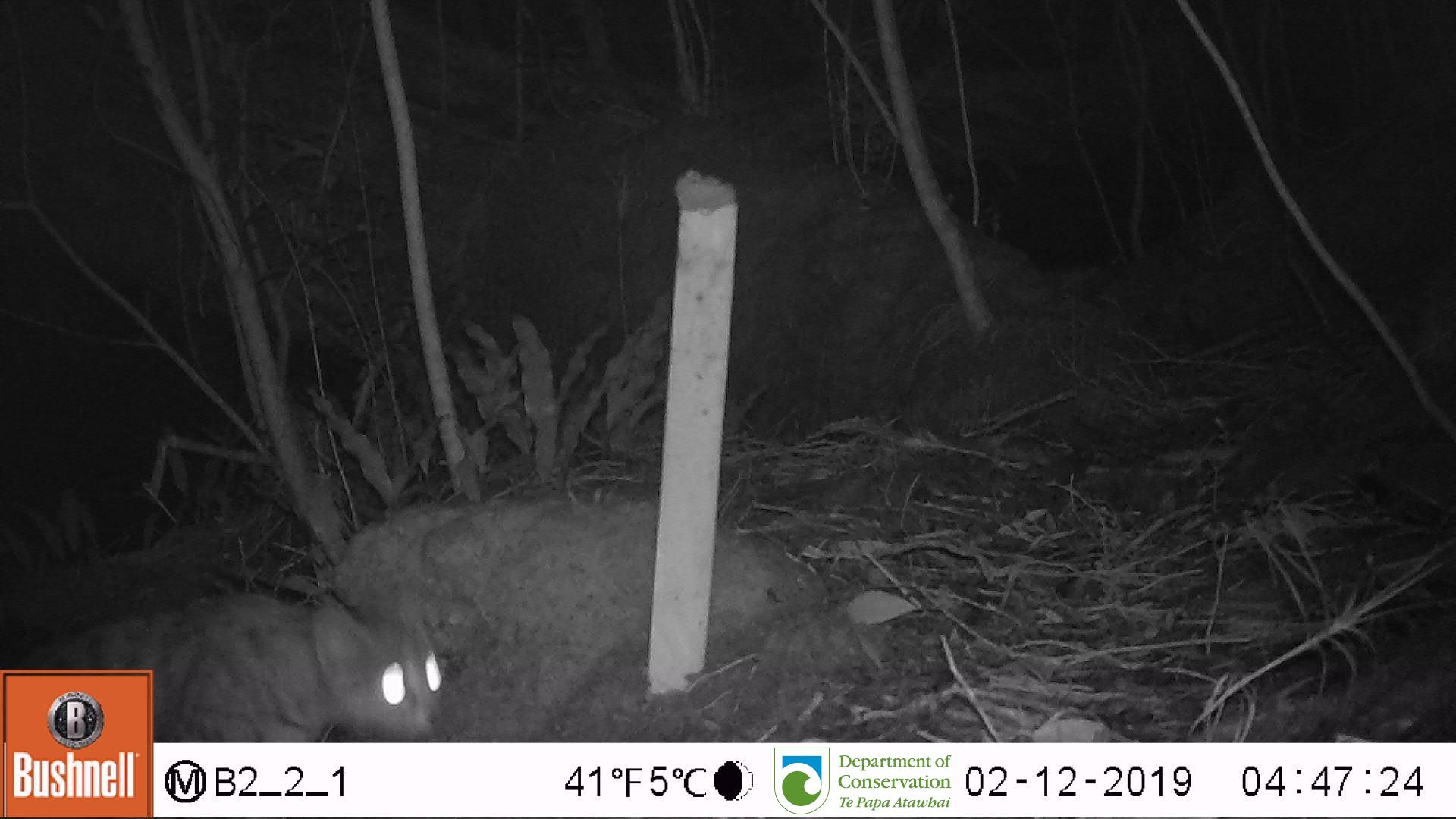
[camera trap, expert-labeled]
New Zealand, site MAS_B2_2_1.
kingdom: Animalia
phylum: Chordata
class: Mammalia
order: Carnivora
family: Felidae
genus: Felis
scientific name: Felis catus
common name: domestic cat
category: cat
Cat (domestic cat) (Felis catus).